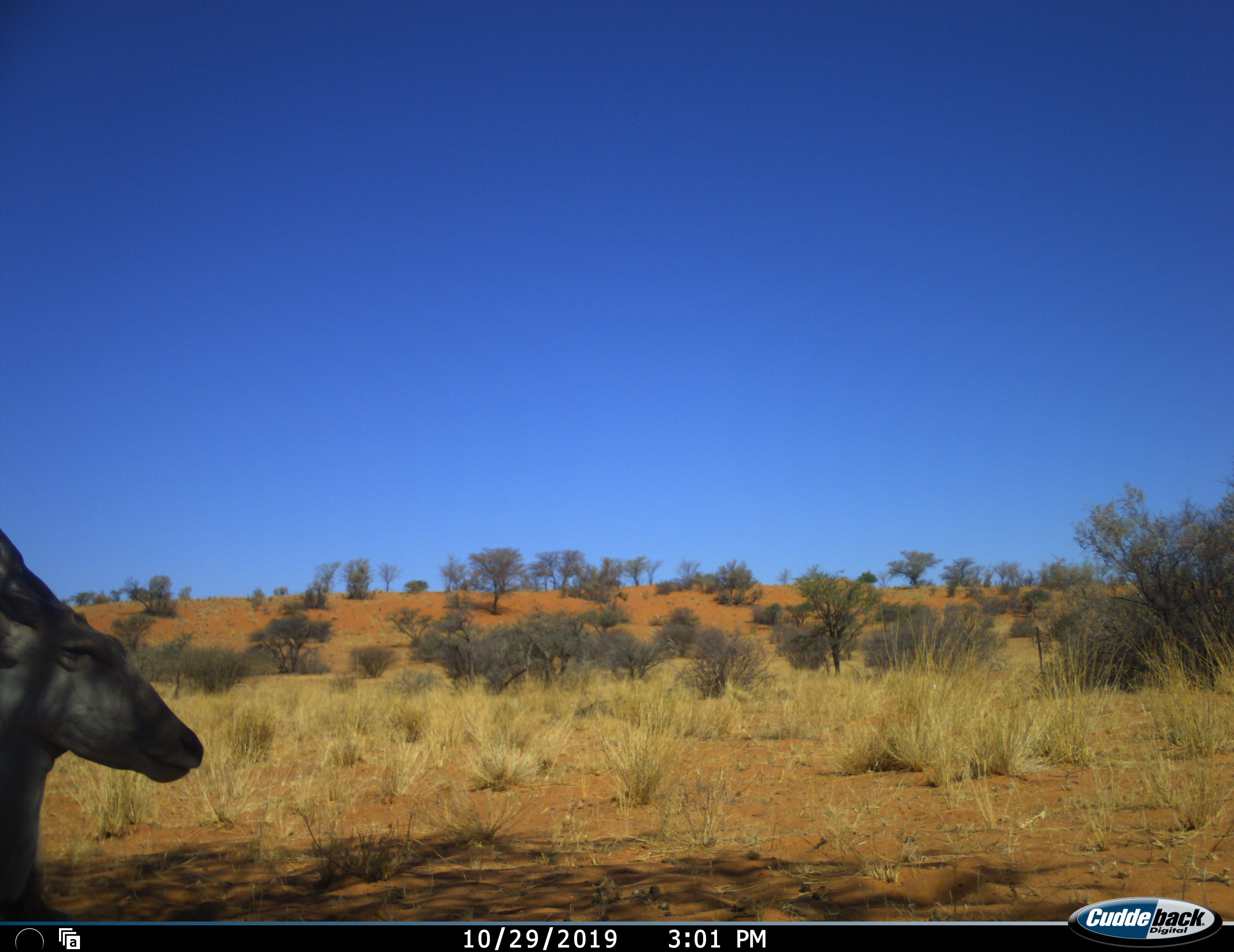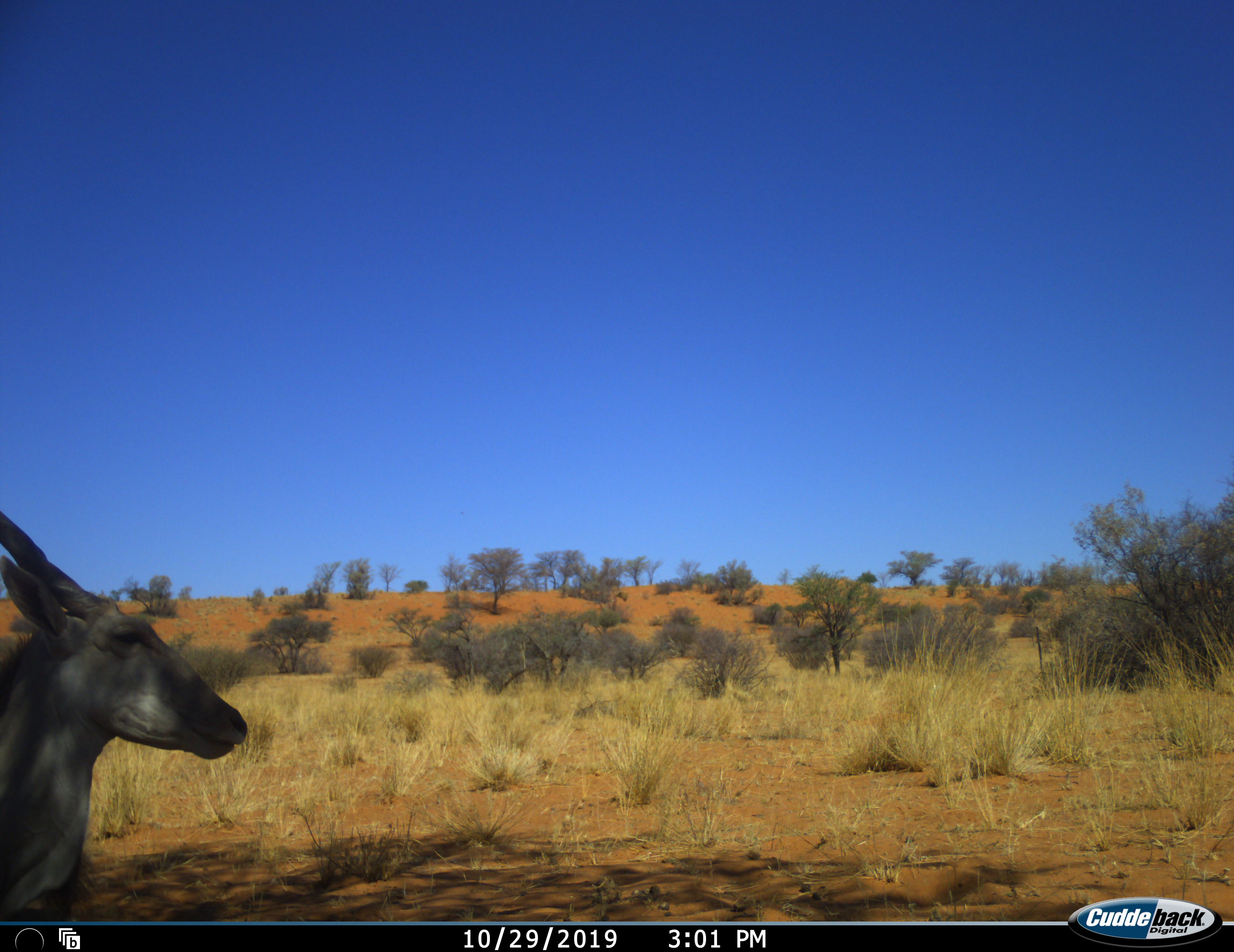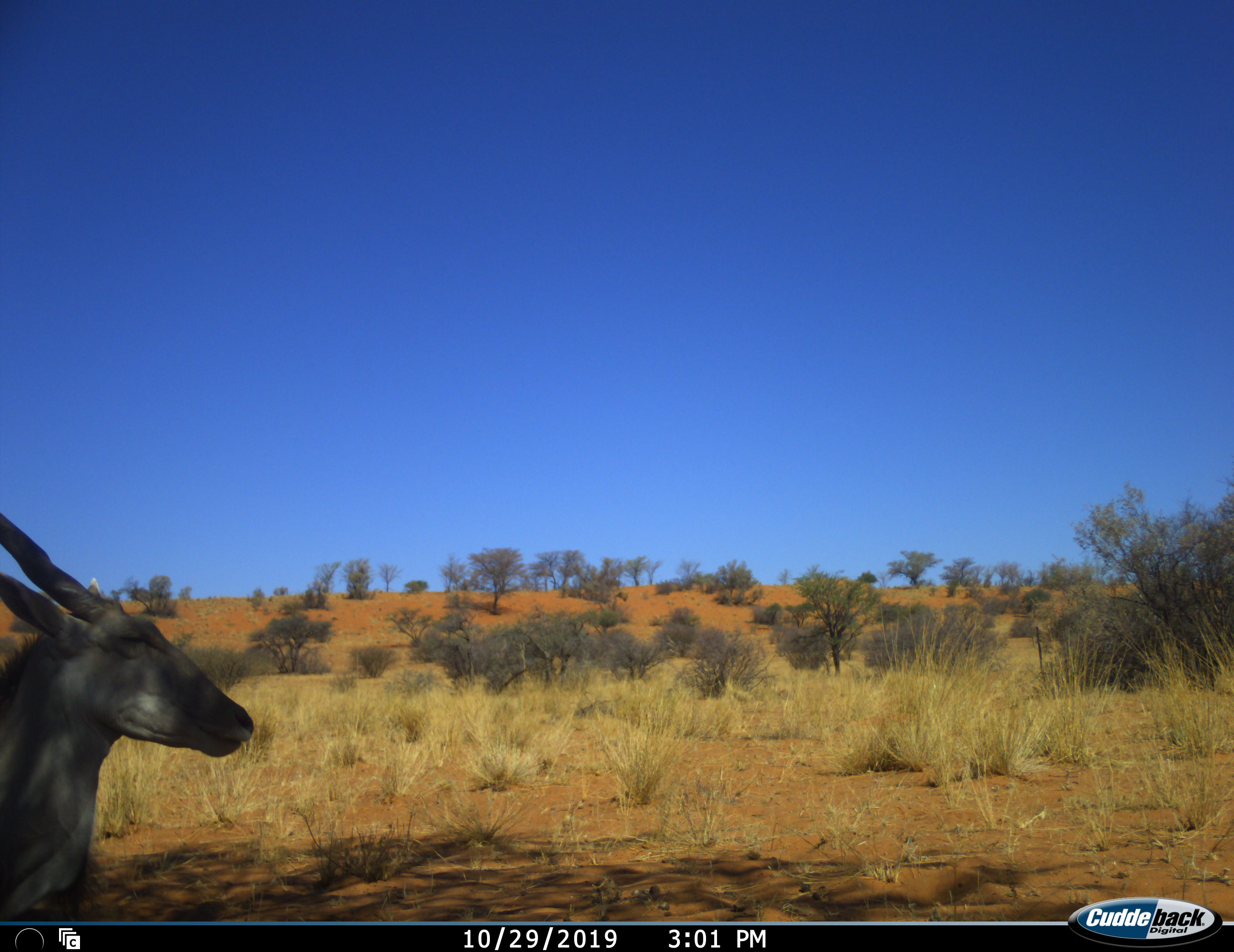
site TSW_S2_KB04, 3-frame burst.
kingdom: Animalia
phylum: Chordata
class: Mammalia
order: Artiodactyla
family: Bovidae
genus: Tragelaphus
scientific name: Tragelaphus oryx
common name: eland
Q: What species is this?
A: Eland (Tragelaphus oryx).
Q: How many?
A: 1.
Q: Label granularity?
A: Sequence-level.